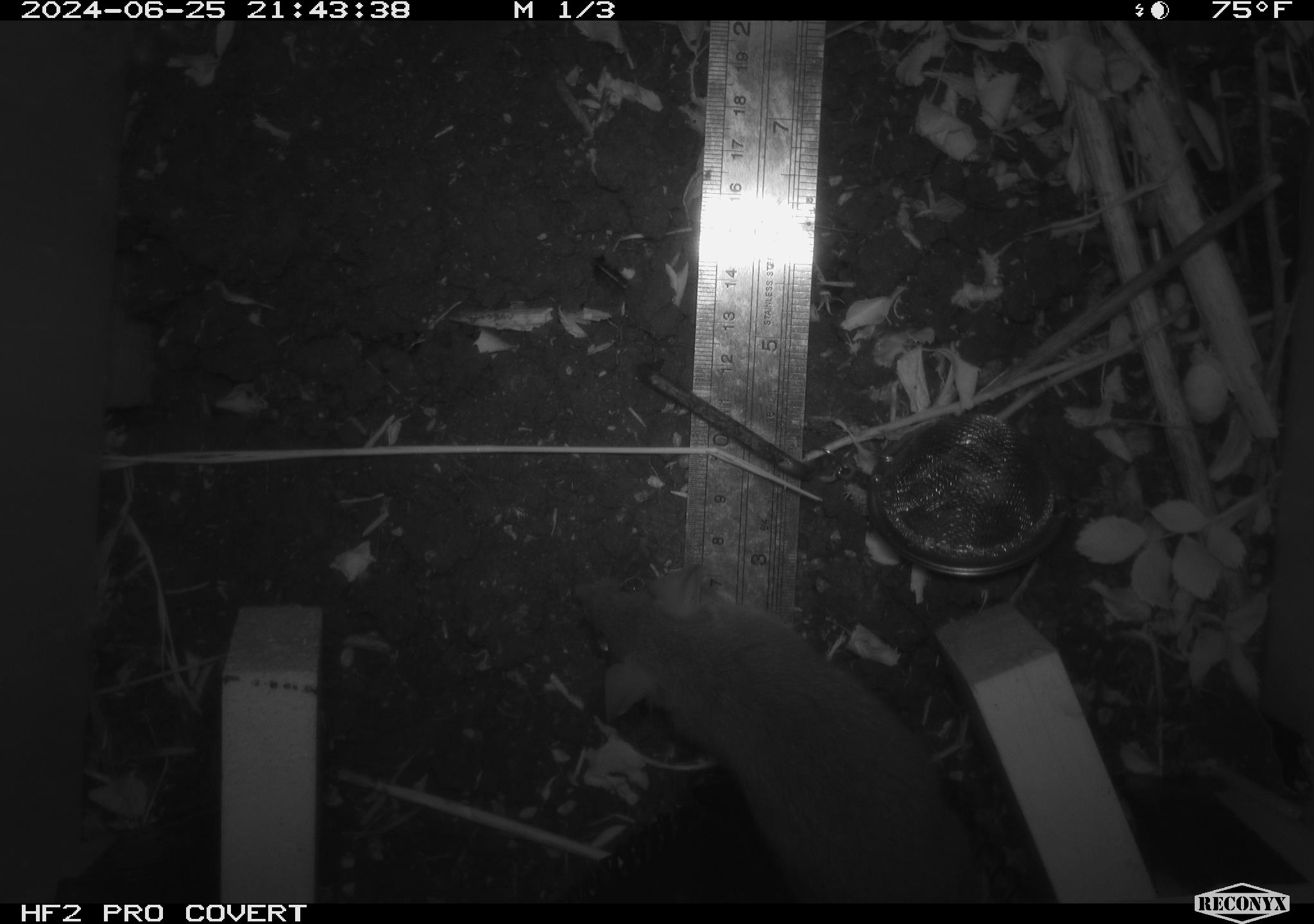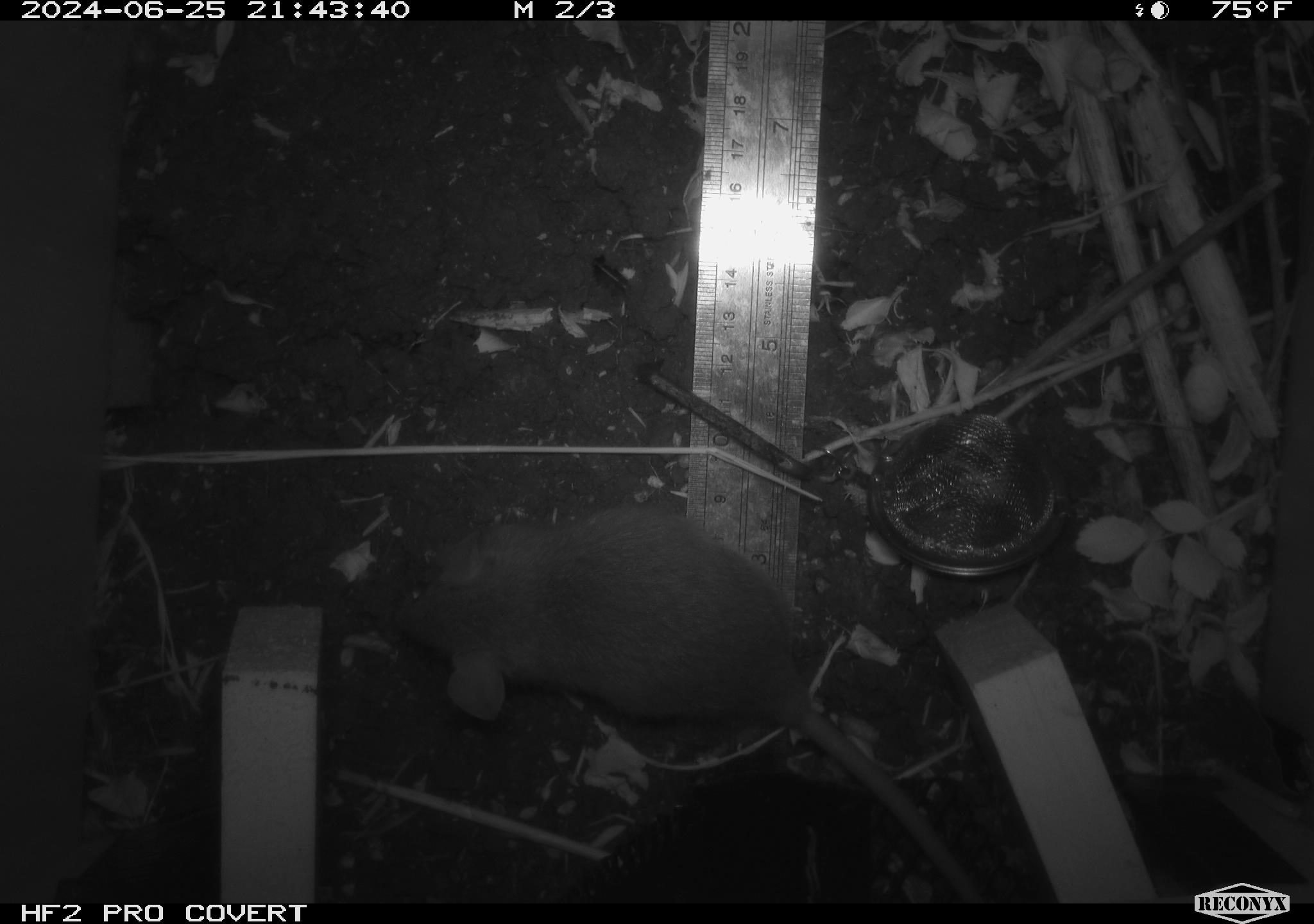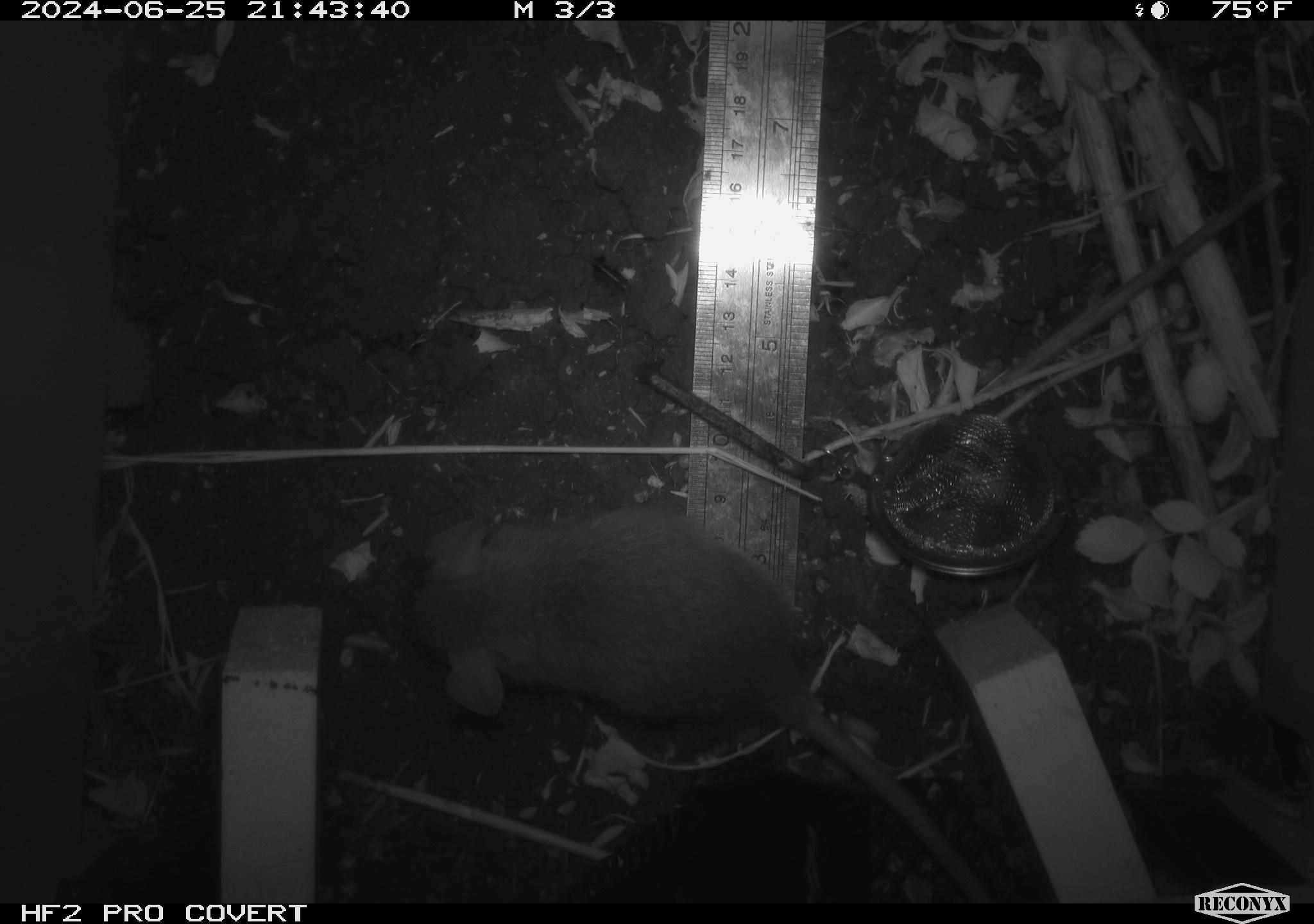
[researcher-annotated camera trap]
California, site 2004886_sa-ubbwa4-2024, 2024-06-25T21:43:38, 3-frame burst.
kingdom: Animalia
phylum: Chordata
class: Mammalia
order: Rodentia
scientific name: Rodentia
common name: woodrat or rat or mouse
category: woodrat or rat or mouse species